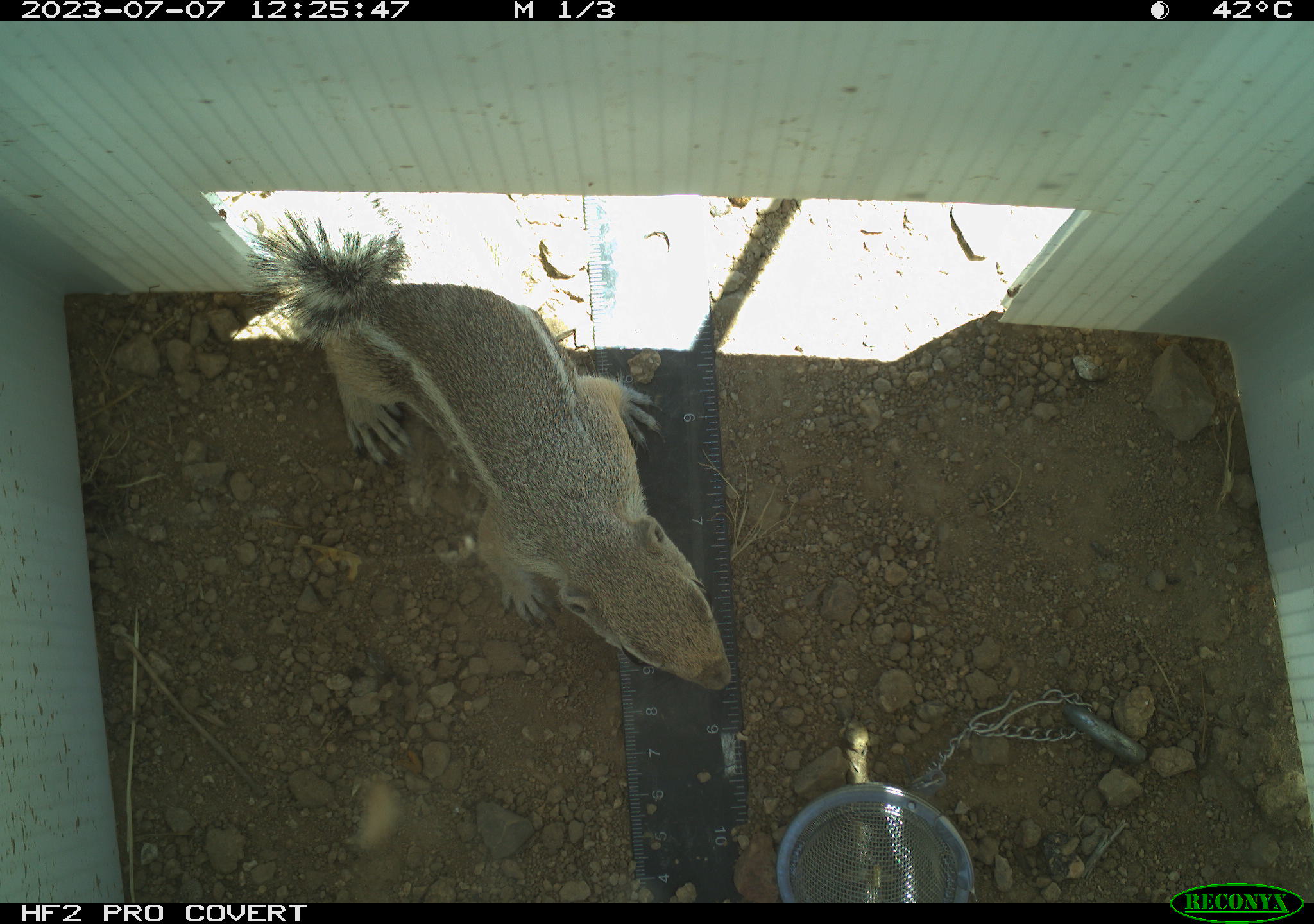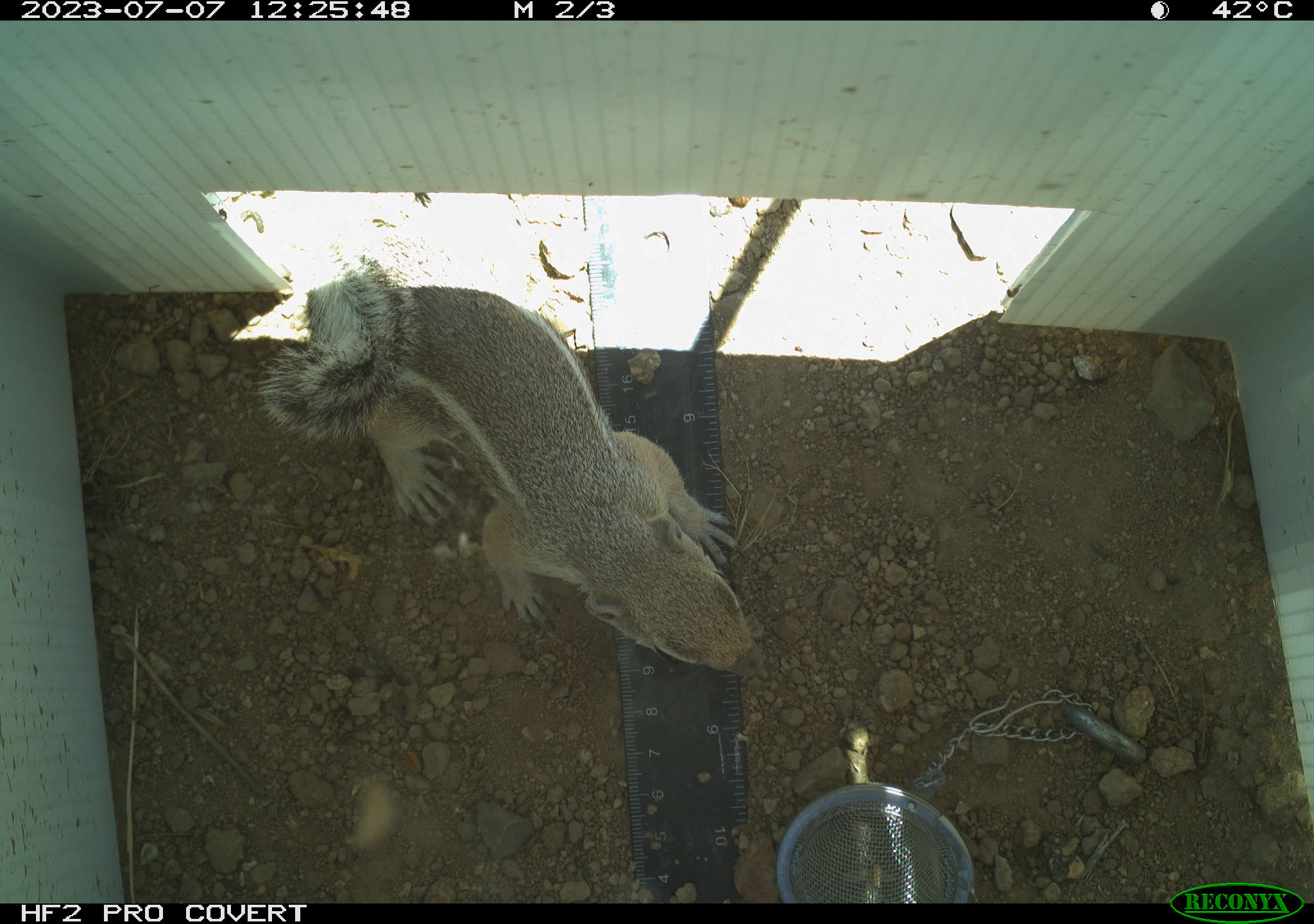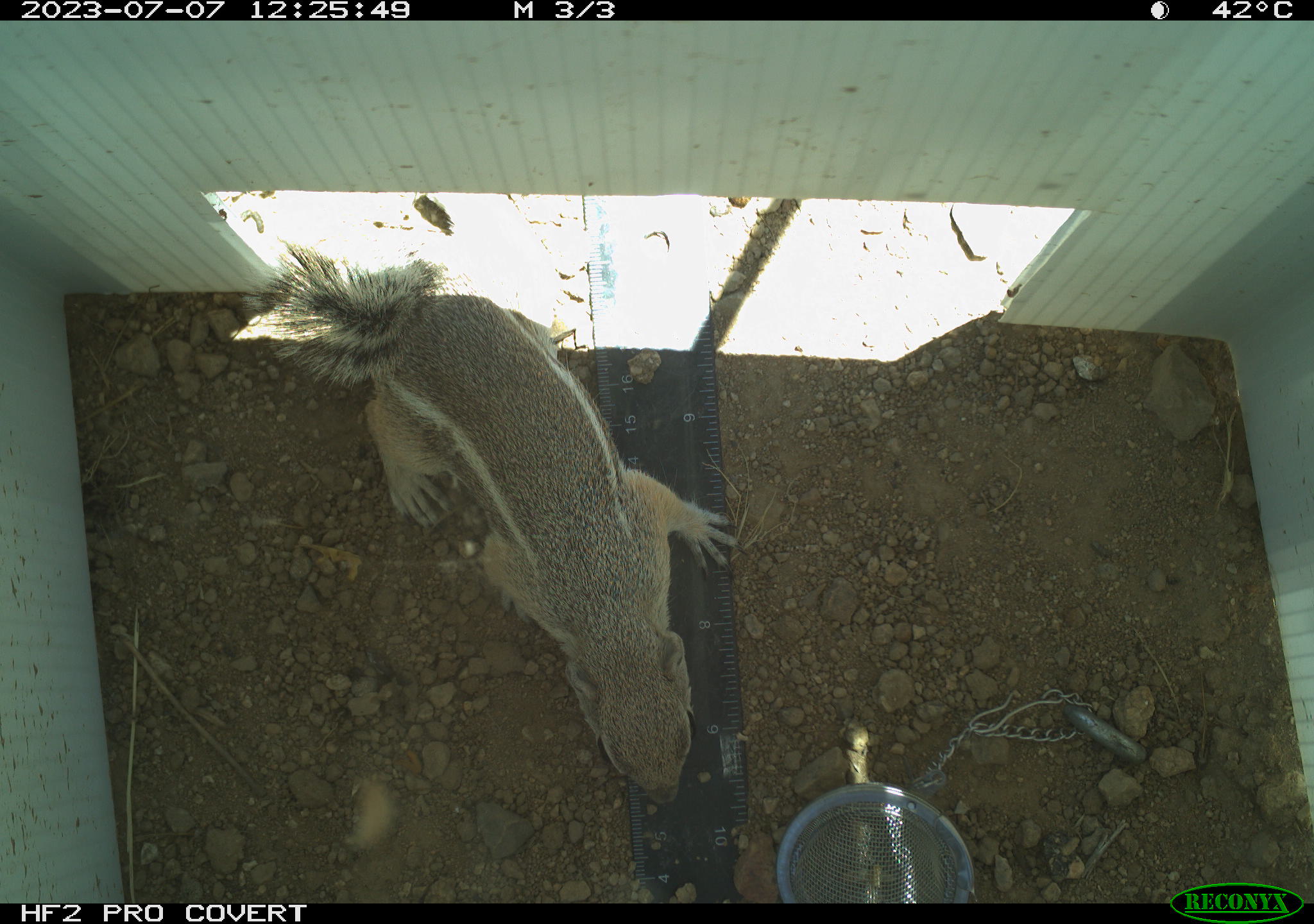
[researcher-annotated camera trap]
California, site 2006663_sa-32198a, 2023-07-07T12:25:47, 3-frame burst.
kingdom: Animalia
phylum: Chordata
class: Mammalia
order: Rodentia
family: Sciuridae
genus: Ammospermophilus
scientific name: Ammospermophilus leucurus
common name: white-tailed antelope squirrel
White-tailed antelope squirrel (Ammospermophilus leucurus).